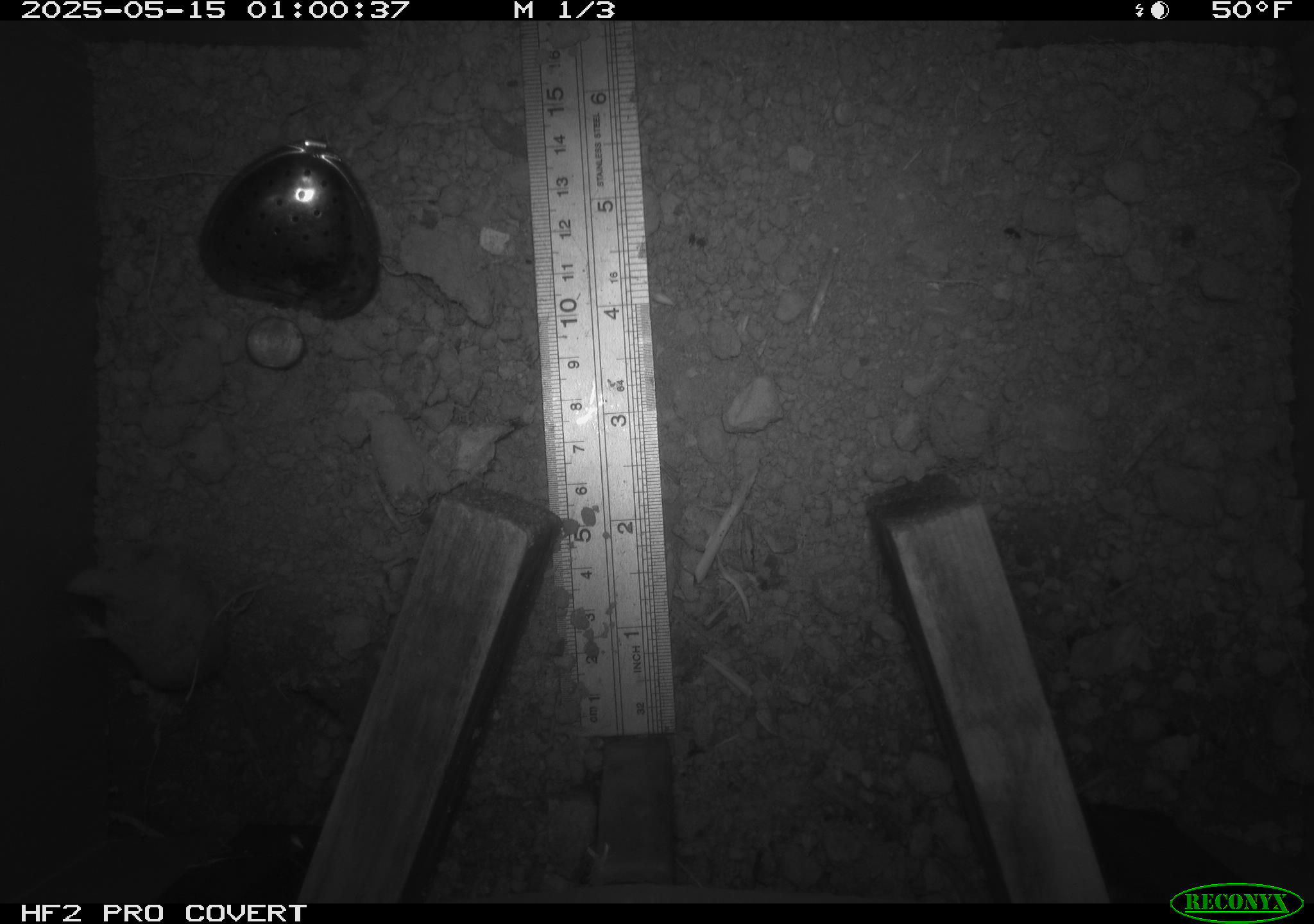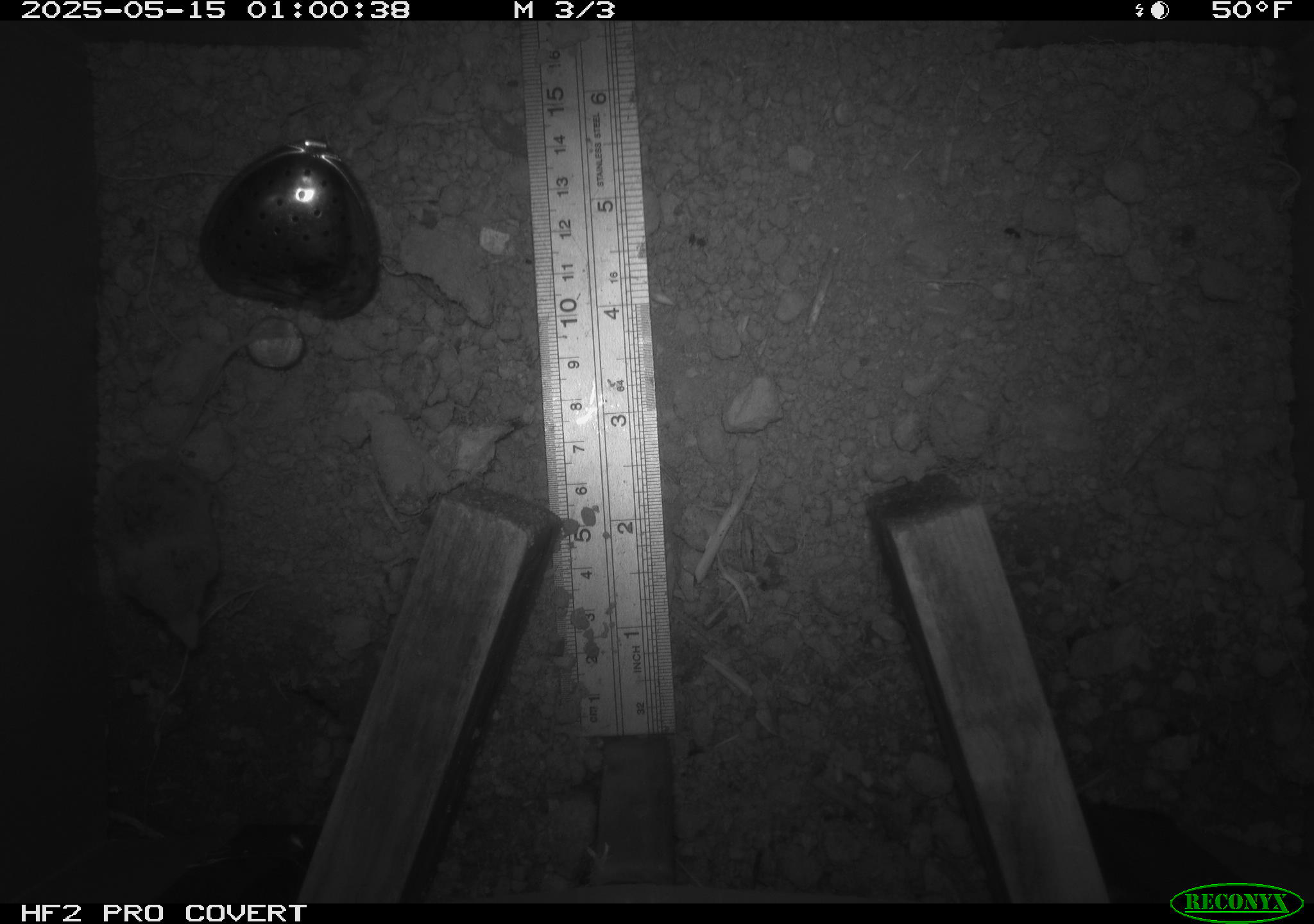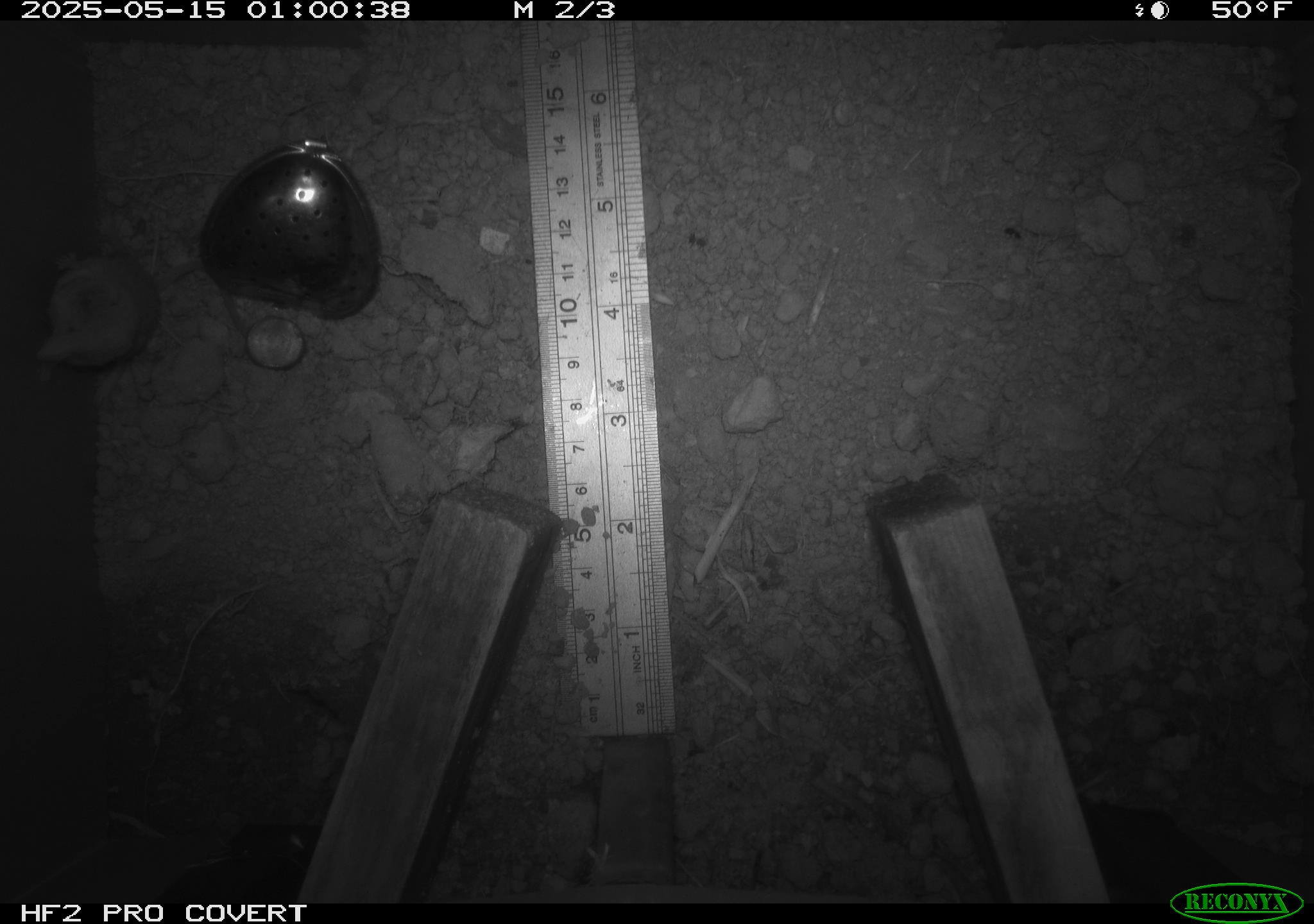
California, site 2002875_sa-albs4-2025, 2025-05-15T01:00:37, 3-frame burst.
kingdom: Animalia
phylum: Chordata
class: Mammalia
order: Eulipotyphla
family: Soricidae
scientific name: Soricidae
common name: shrews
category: soricidae family